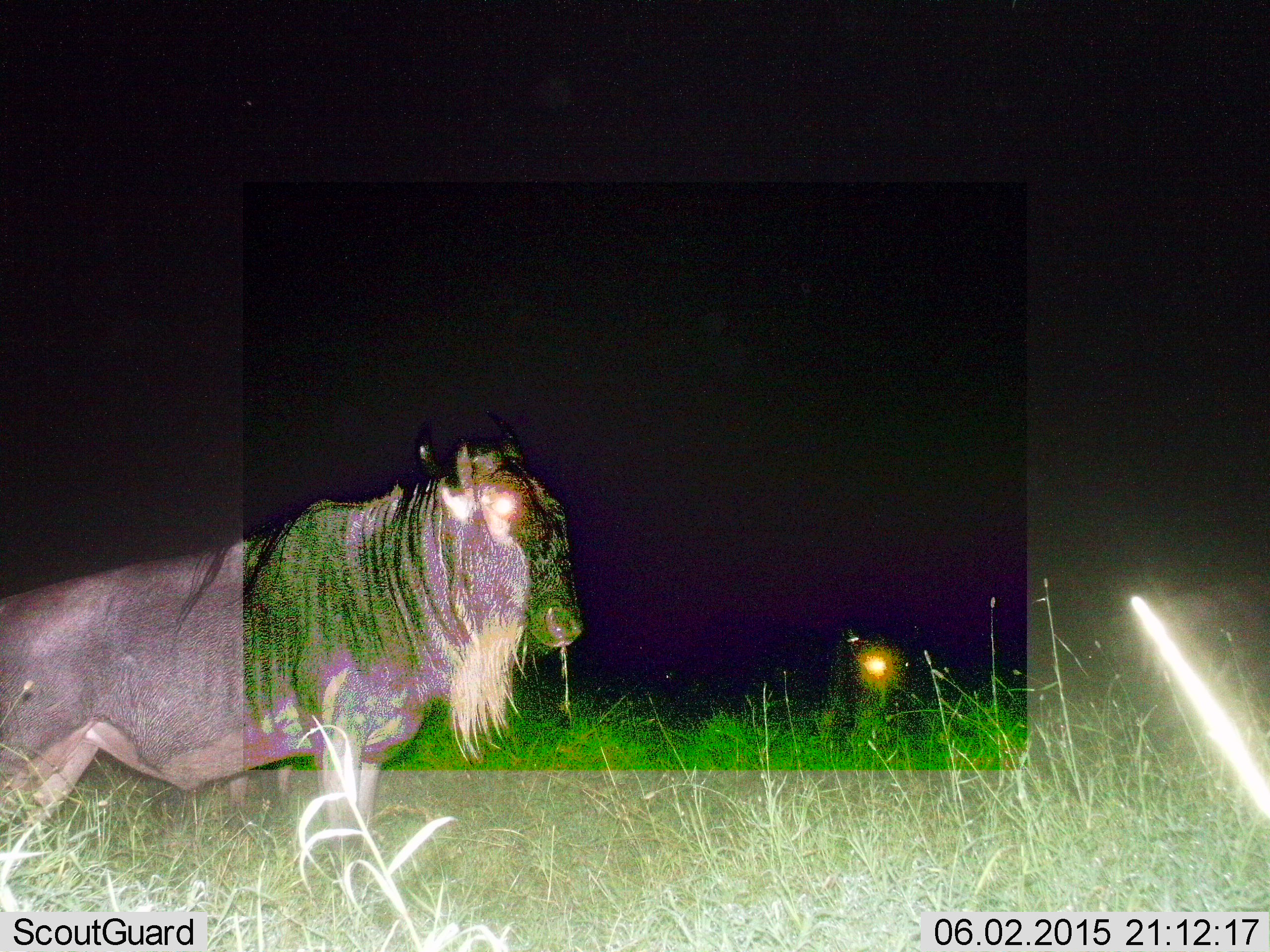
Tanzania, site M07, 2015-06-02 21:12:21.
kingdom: Animalia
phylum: Chordata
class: Mammalia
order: Artiodactyla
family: Bovidae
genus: Connochaetes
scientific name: Connochaetes taurinus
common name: blue wildebeest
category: wildebeest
Wildebeest (blue wildebeest) (Connochaetes taurinus), count 1. Behavior (volunteer vote fractions): standing 73%, resting 0%, moving 27%, interacting 0%. Young present (vote fraction): 0%. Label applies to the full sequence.